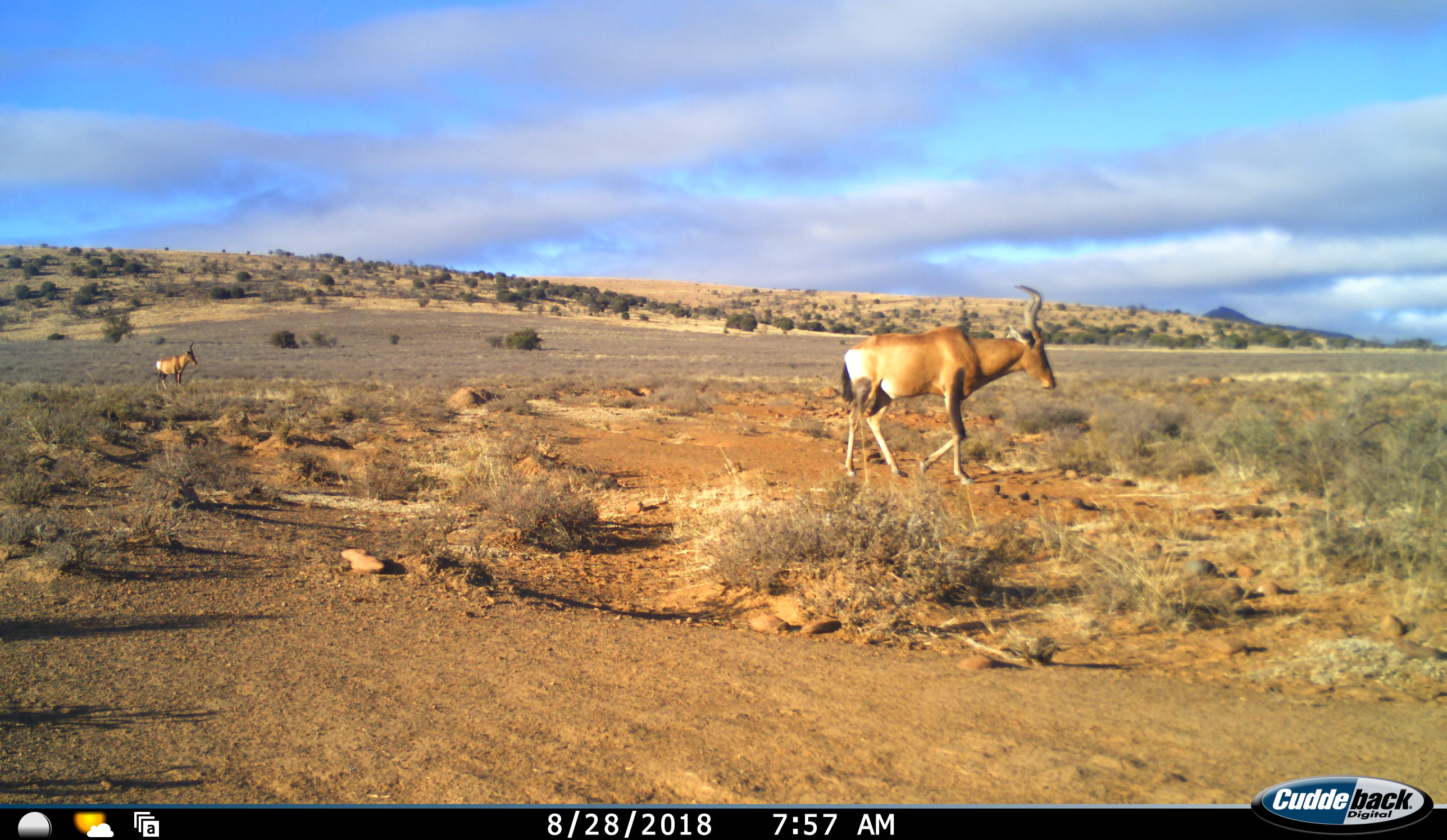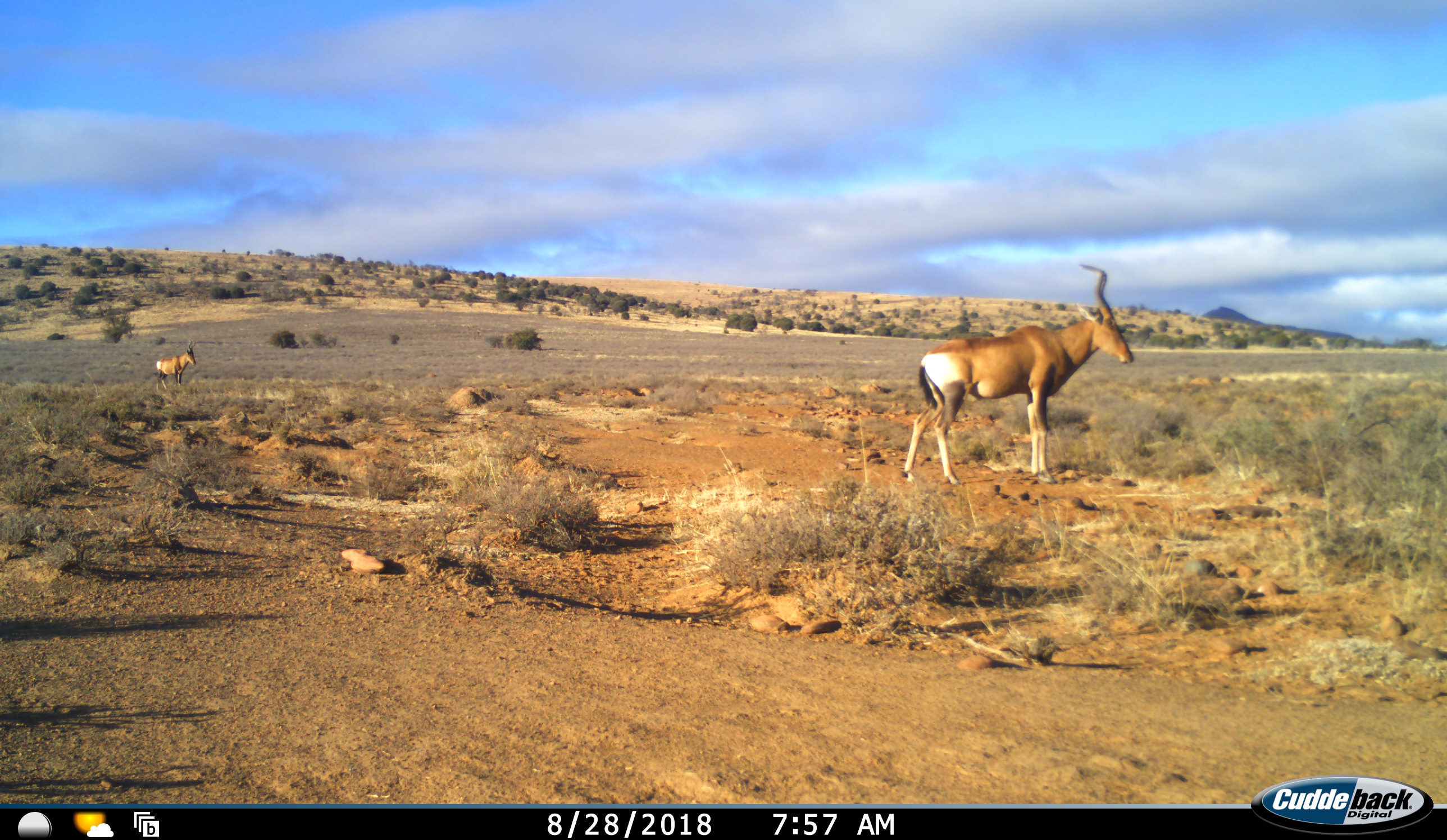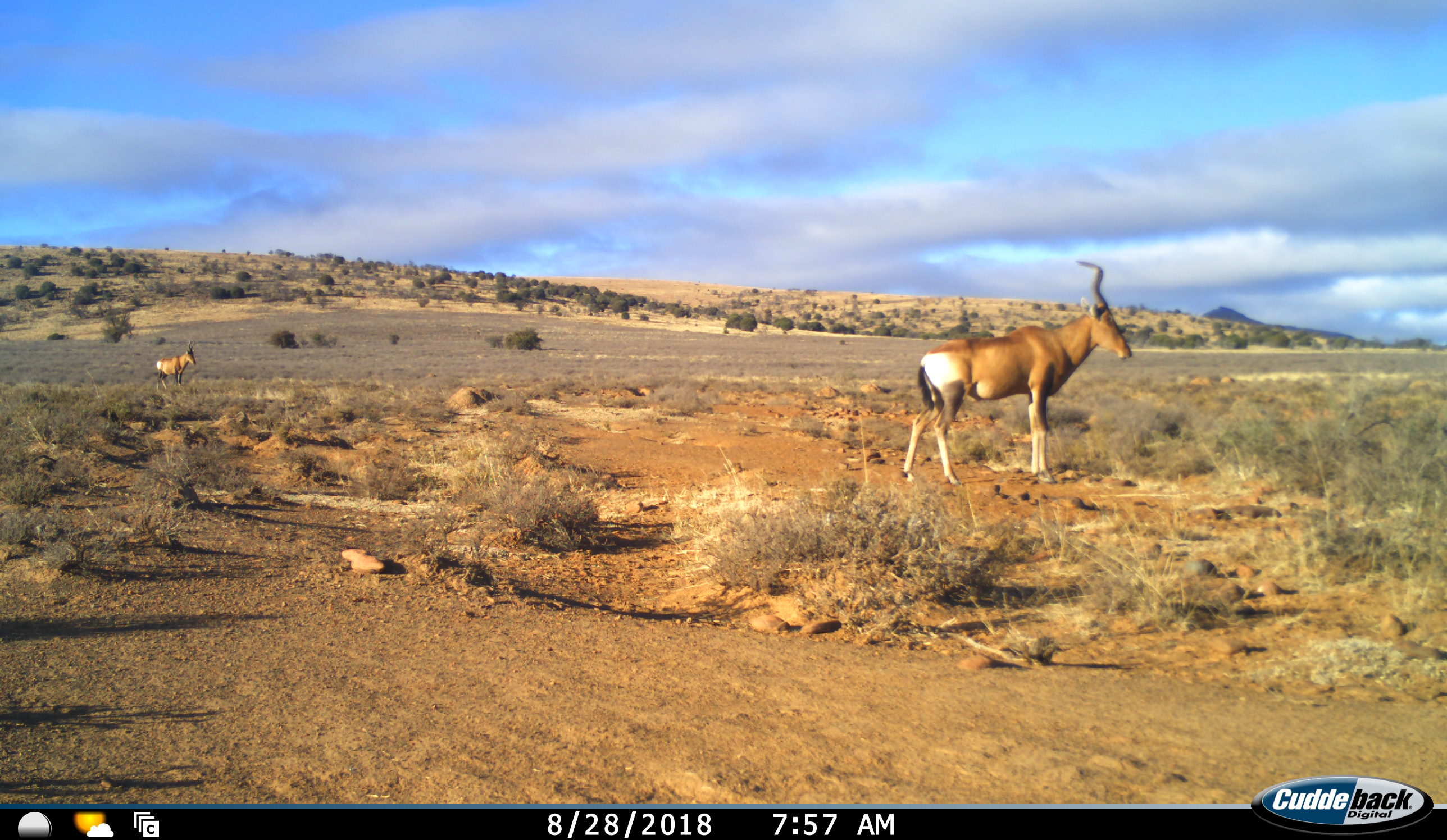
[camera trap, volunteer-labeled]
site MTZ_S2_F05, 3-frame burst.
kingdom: Animalia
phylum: Chordata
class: Mammalia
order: Artiodactyla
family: Bovidae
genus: Alcelaphus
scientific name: Alcelaphus buselaphus caama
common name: red hartebeest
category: hartebeestred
Hartebeestred (red hartebeest) (Alcelaphus buselaphus caama), count 2. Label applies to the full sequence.